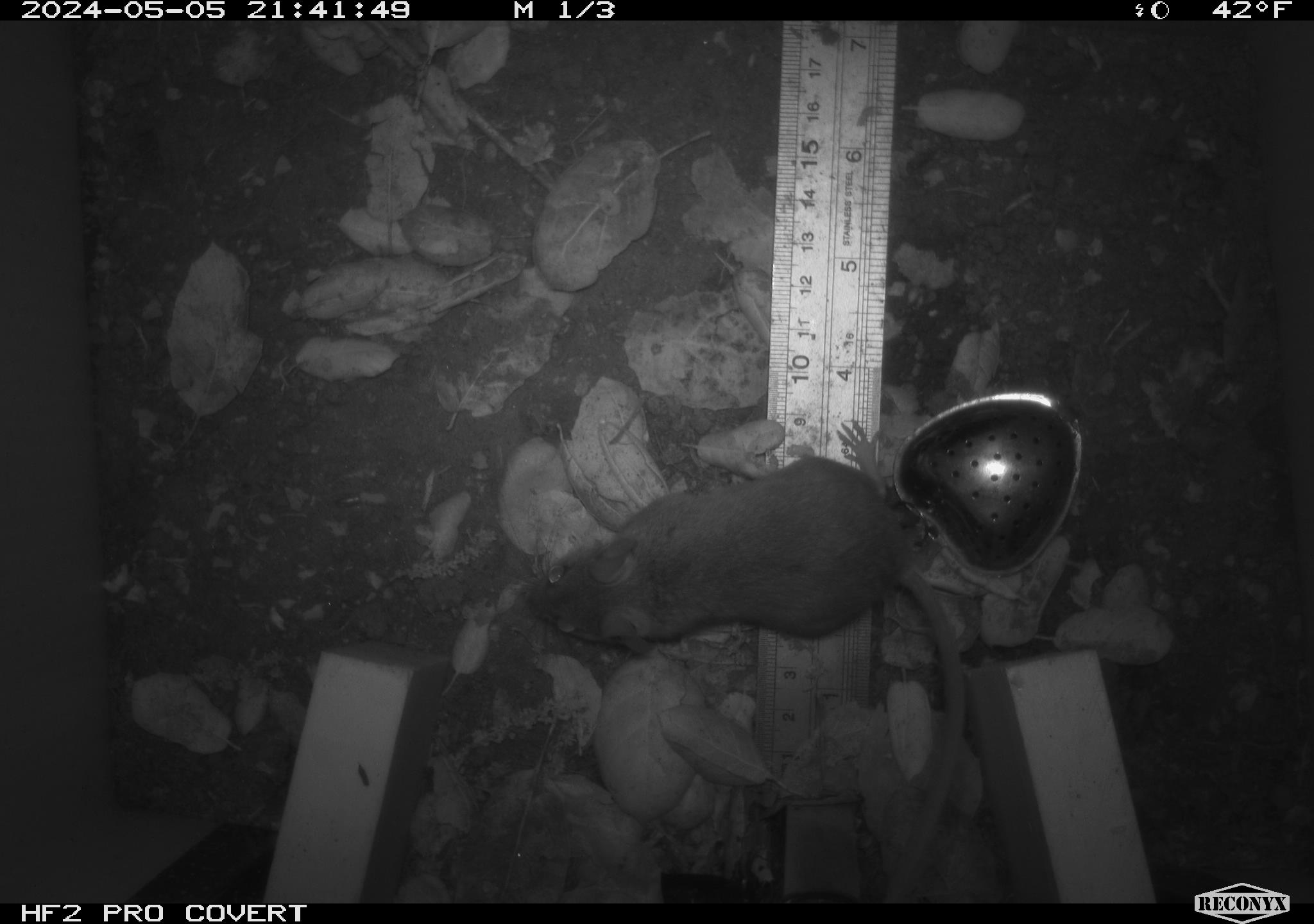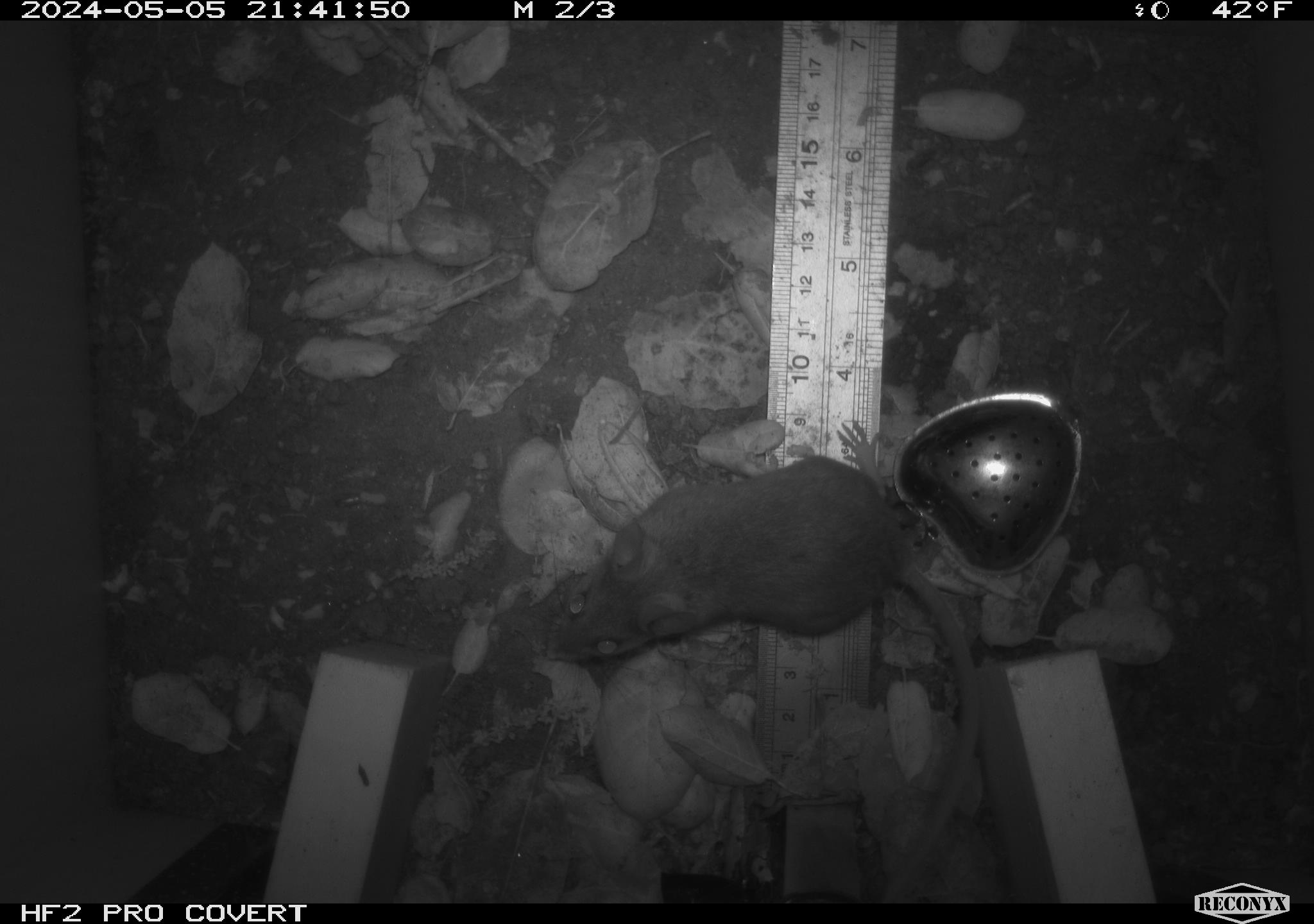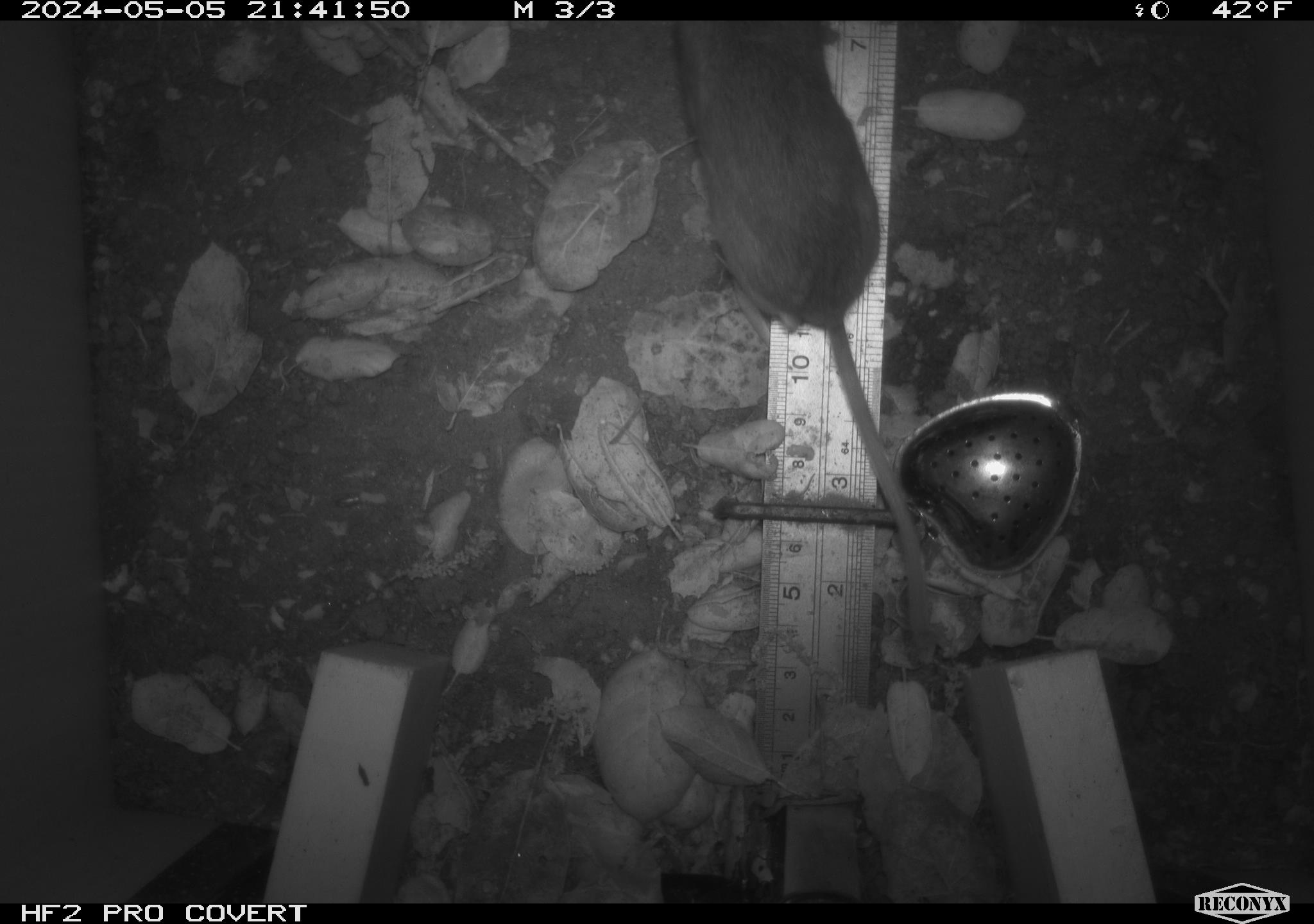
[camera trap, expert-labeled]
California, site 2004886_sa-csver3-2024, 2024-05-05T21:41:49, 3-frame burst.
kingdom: Animalia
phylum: Chordata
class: Mammalia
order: Rodentia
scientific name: Rodentia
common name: rodent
Rodent (Rodentia).